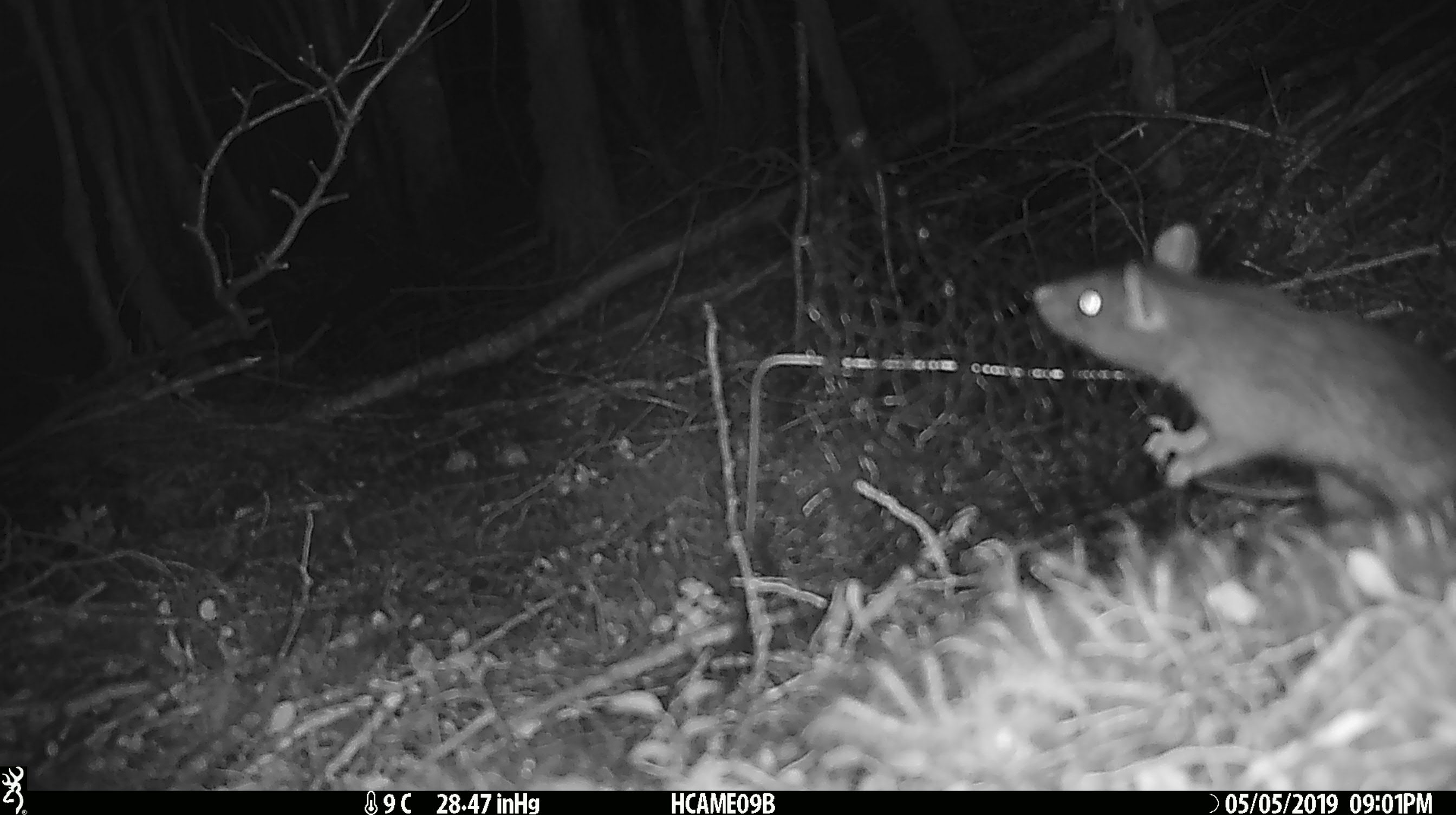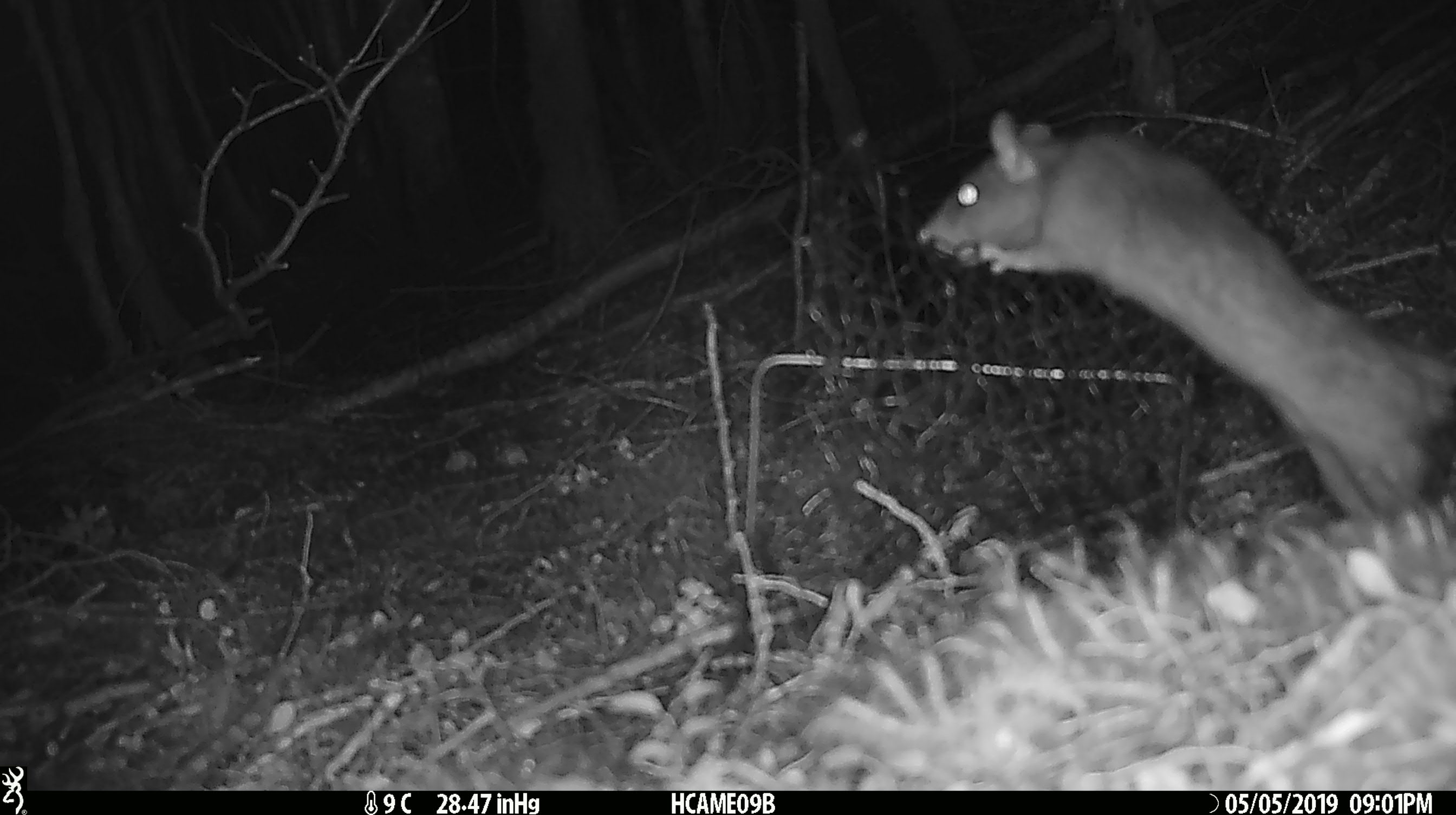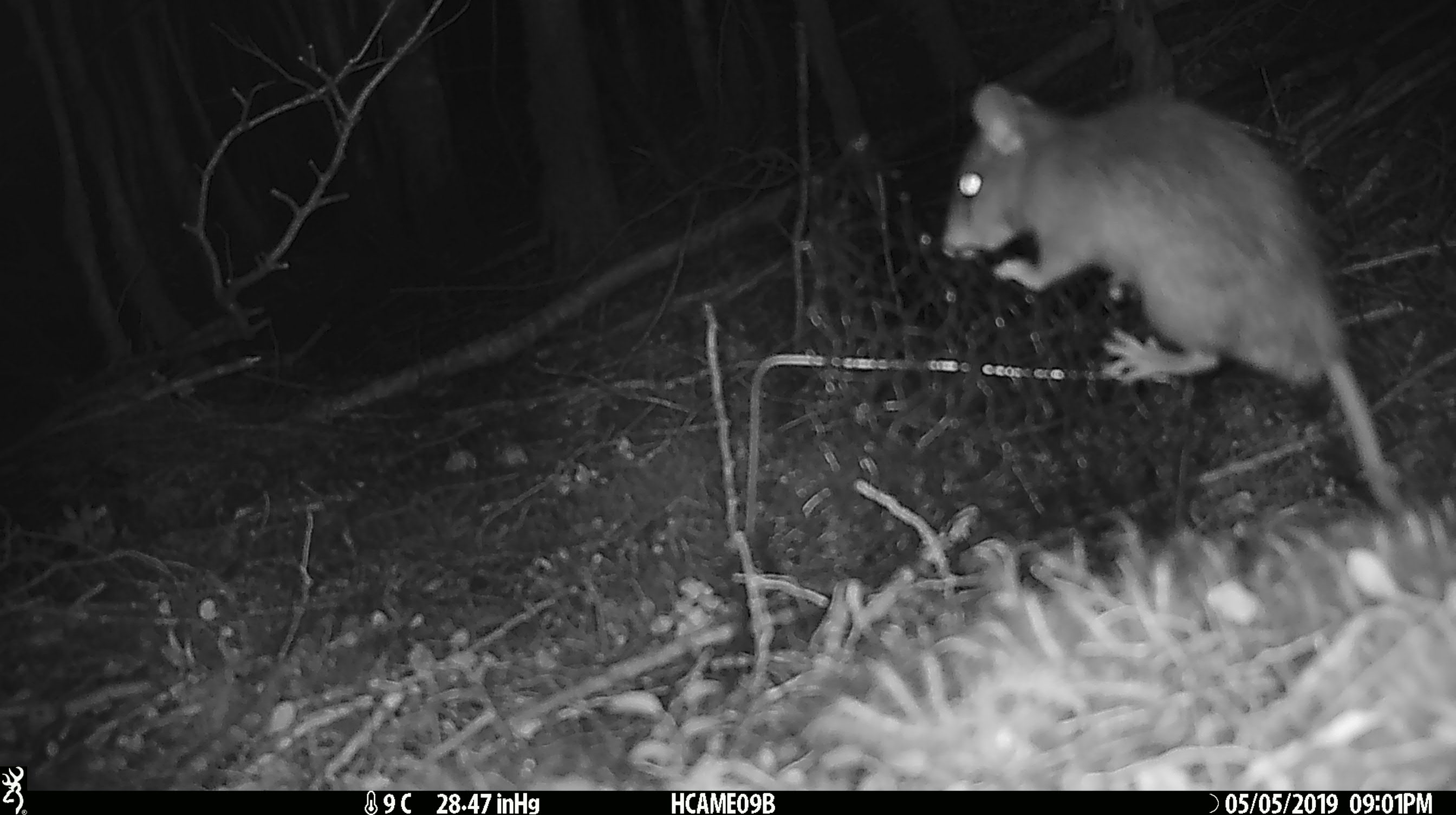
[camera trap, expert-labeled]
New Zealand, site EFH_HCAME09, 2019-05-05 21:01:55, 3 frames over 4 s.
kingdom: Animalia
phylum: Chordata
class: Mammalia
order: Rodentia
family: Muridae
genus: Rattus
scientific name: Rattus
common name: rat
Rat (Rattus).